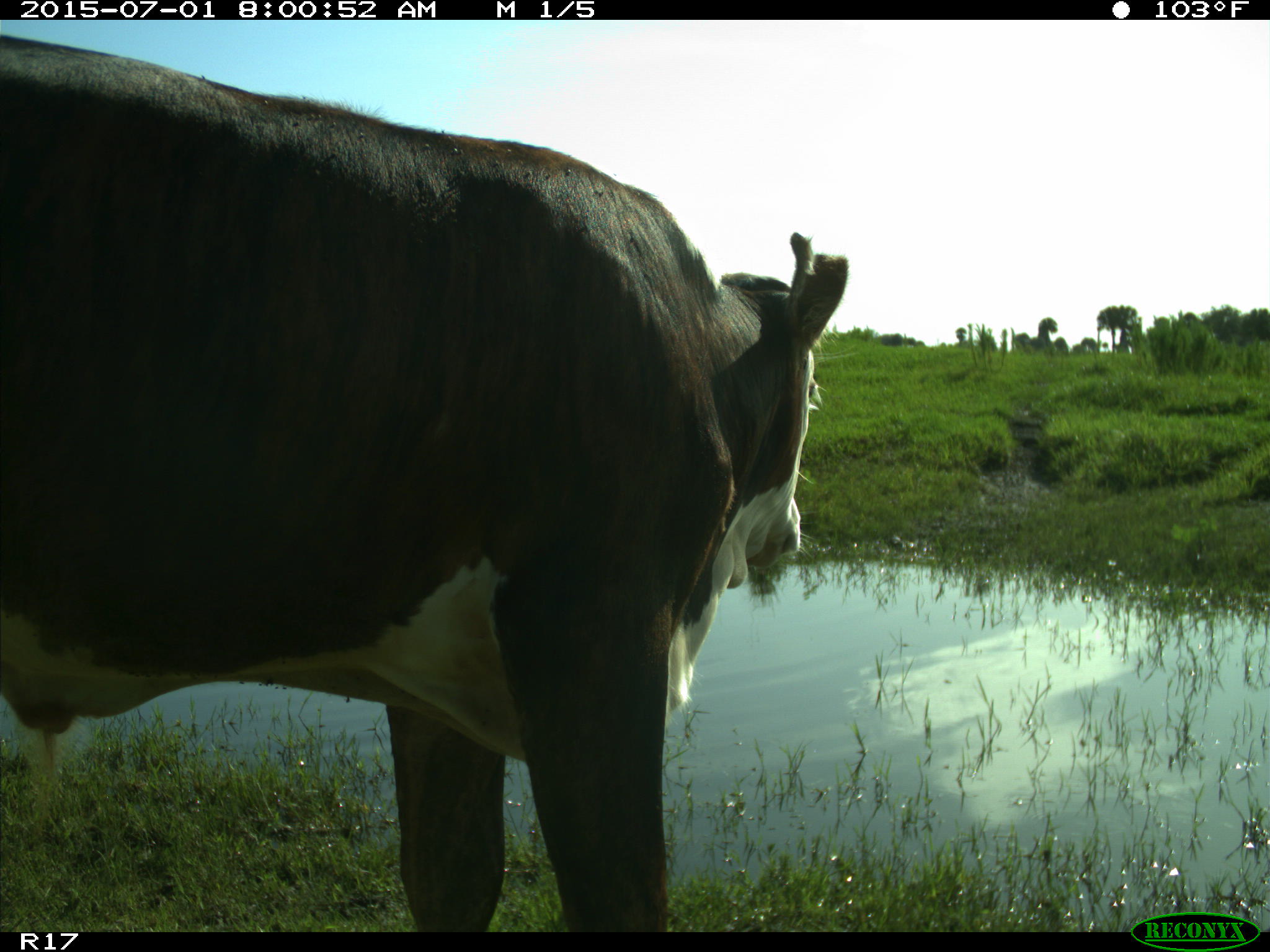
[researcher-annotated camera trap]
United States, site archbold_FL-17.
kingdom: Animalia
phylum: Chordata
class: Mammalia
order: Artiodactyla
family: Bovidae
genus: Bos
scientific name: Bos taurus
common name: domestic cow